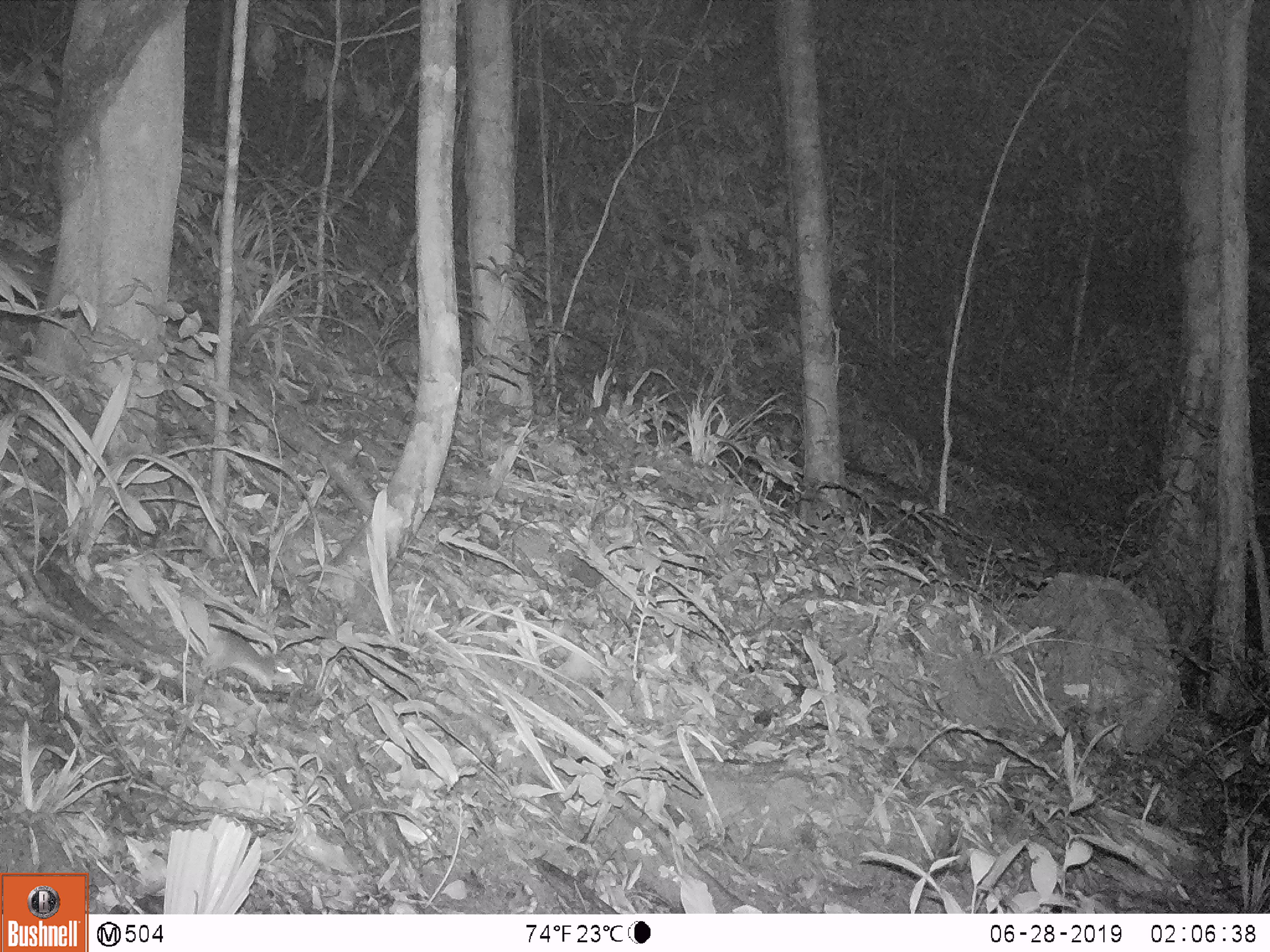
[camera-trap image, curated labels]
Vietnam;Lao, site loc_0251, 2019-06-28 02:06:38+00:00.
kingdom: Animalia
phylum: Chordata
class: Mammalia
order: Rodentia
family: Muridae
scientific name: Muridae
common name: old-world mice and rats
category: unidentified murid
Unidentified murid (old-world mice and rats) (Muridae). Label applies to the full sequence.